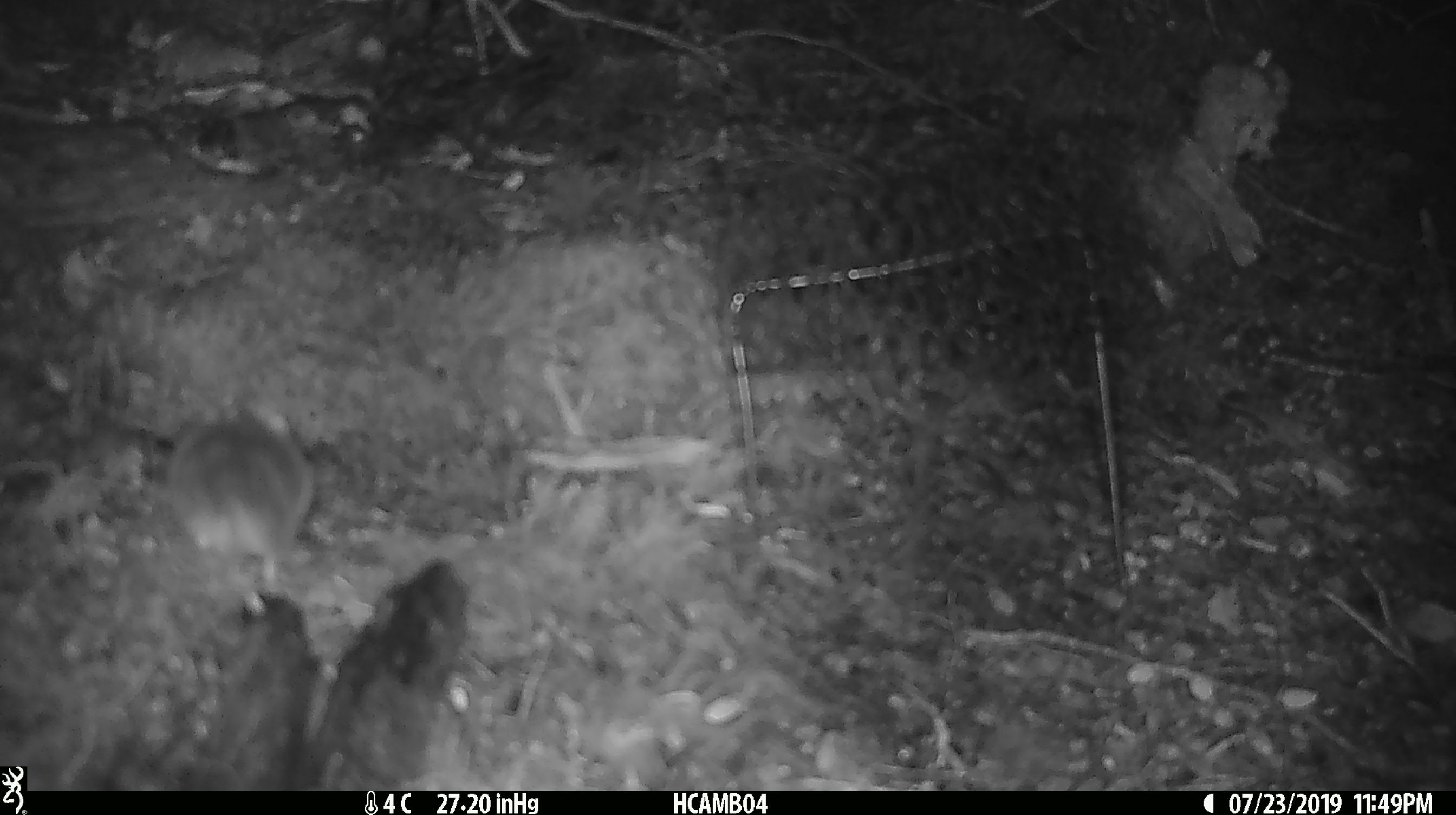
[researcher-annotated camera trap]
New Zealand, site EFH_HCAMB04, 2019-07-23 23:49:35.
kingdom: Animalia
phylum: Chordata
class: Mammalia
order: Rodentia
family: Muridae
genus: Mus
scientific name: Mus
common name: mouse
Mouse (Mus).